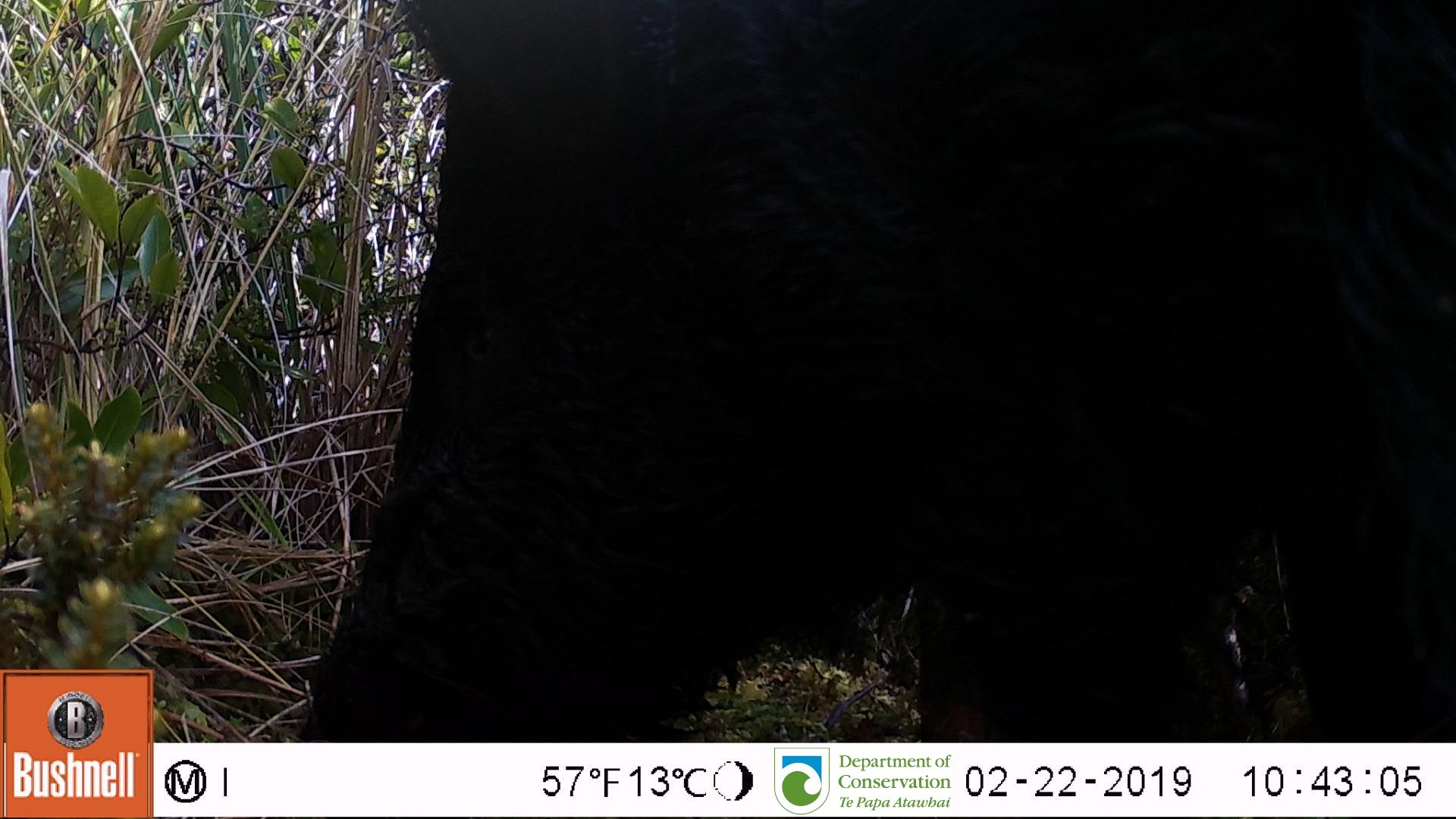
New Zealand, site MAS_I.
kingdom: Animalia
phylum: Chordata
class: Mammalia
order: Artiodactyla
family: Suidae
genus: Sus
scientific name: Sus scrofa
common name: pig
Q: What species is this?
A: Pig (Sus scrofa).